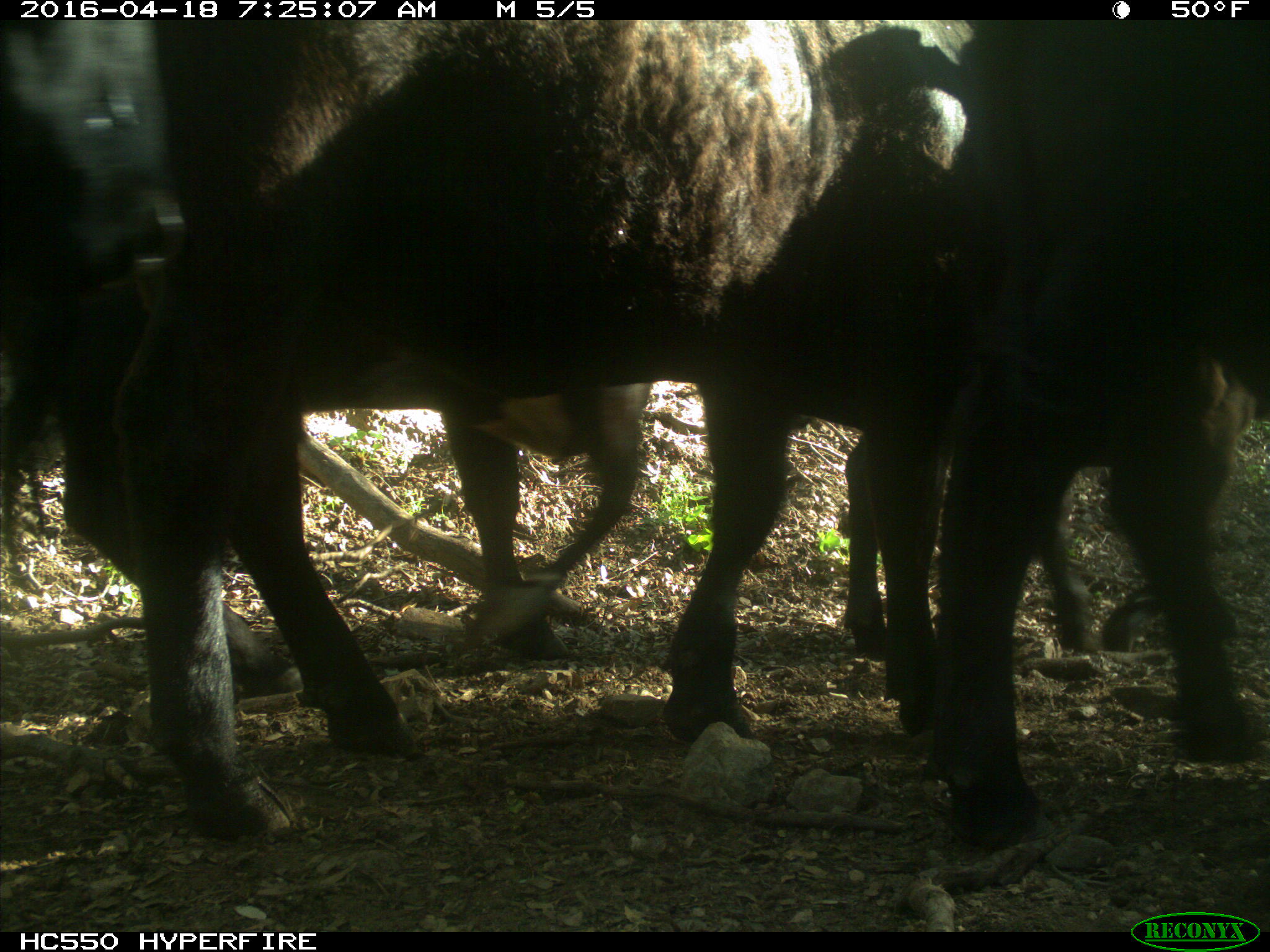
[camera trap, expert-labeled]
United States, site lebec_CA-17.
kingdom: Animalia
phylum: Chordata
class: Mammalia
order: Artiodactyla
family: Bovidae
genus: Bos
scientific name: Bos taurus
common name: domestic cow